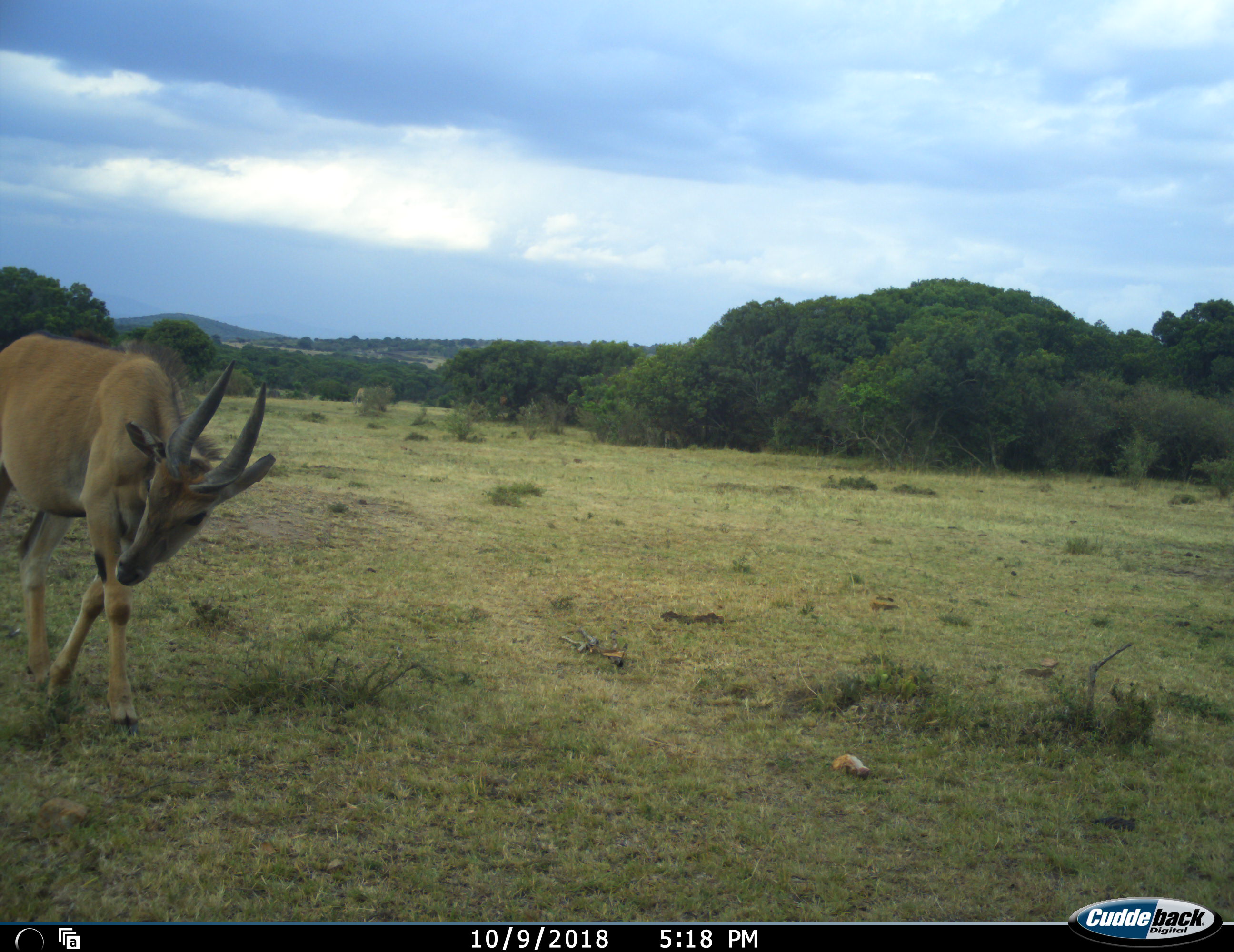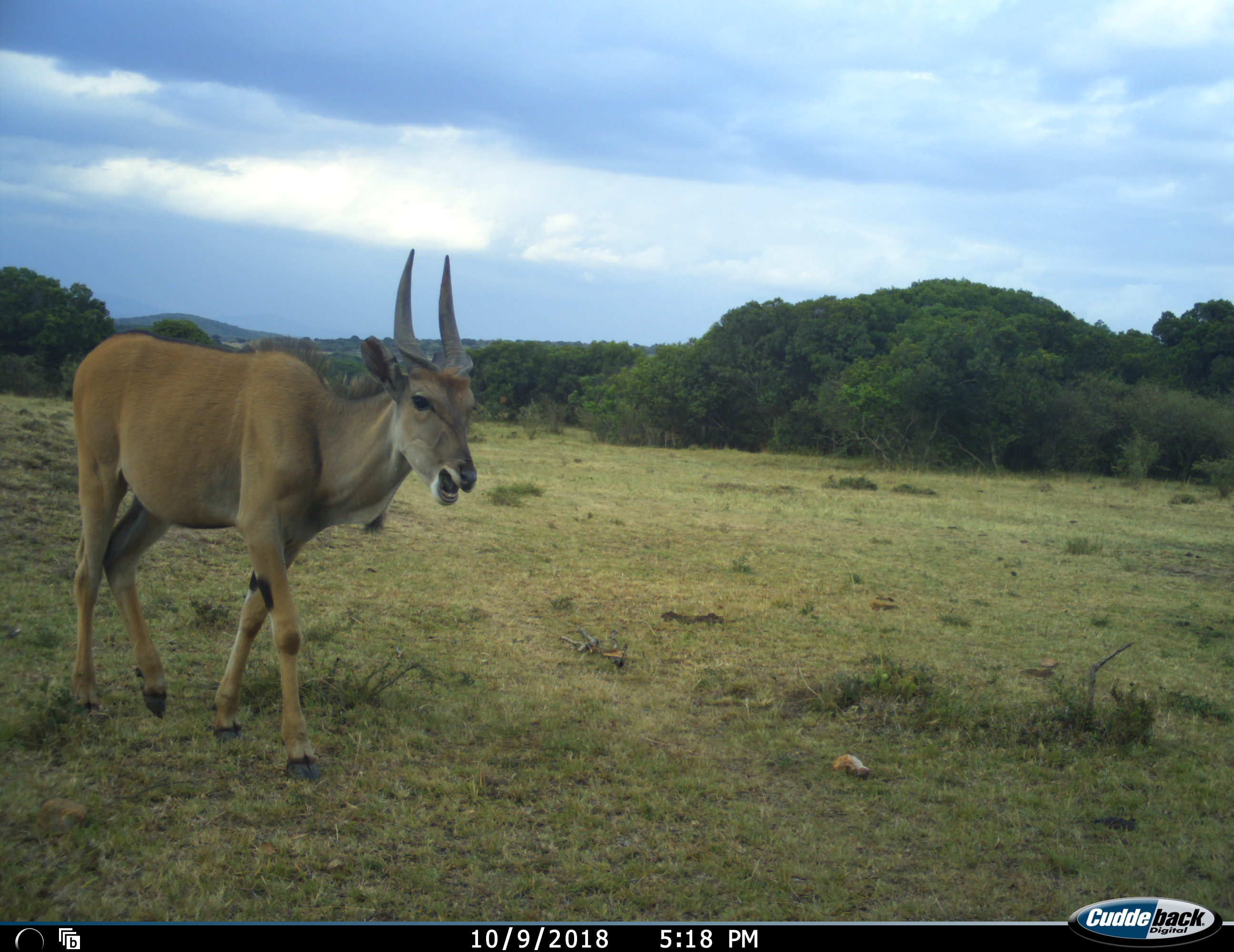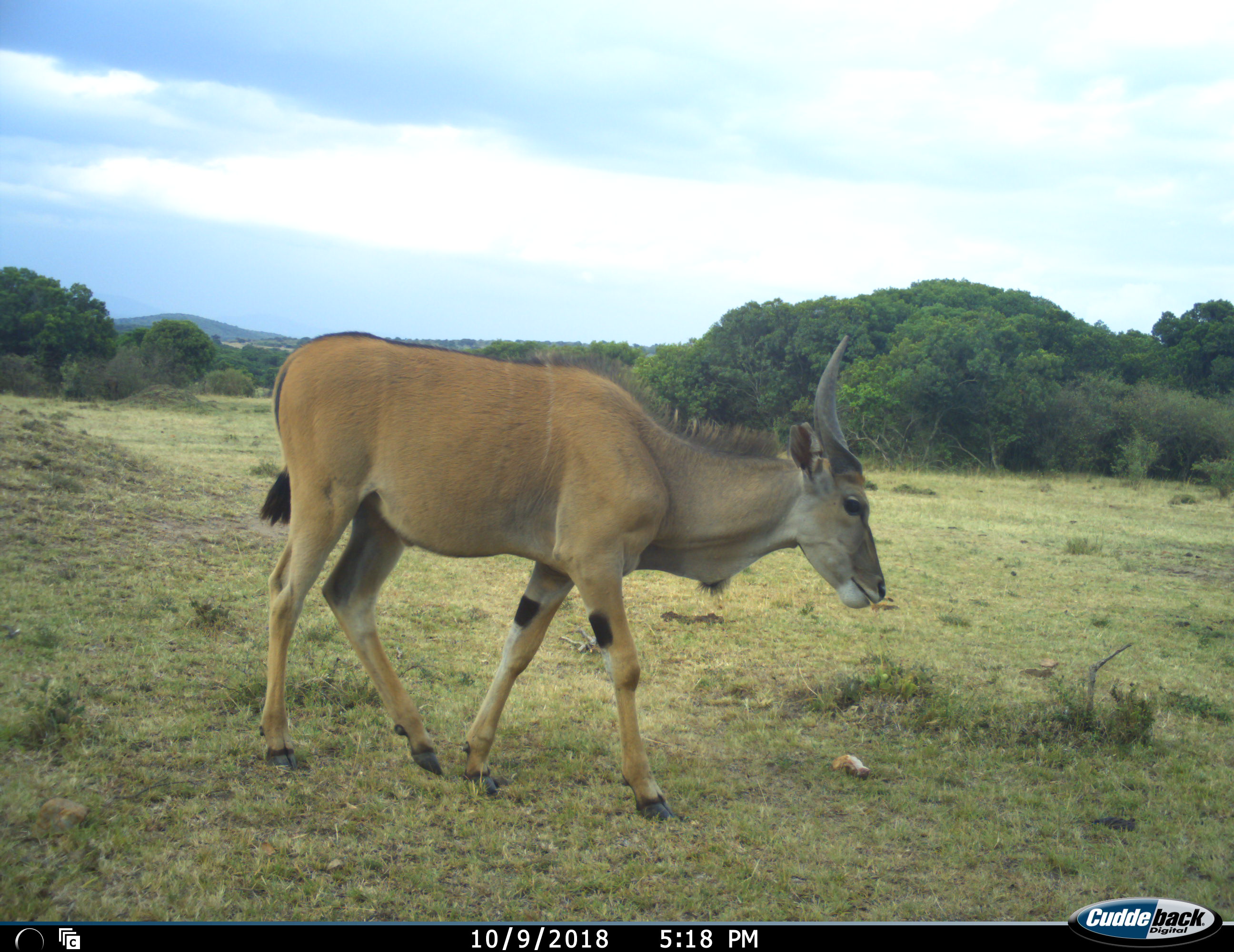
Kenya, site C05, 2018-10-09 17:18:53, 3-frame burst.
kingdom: Animalia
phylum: Chordata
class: Mammalia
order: Artiodactyla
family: Bovidae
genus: Tragelaphus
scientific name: Tragelaphus oryx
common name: eland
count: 1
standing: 40%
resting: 0%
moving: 80%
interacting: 0%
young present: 0%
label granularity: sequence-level